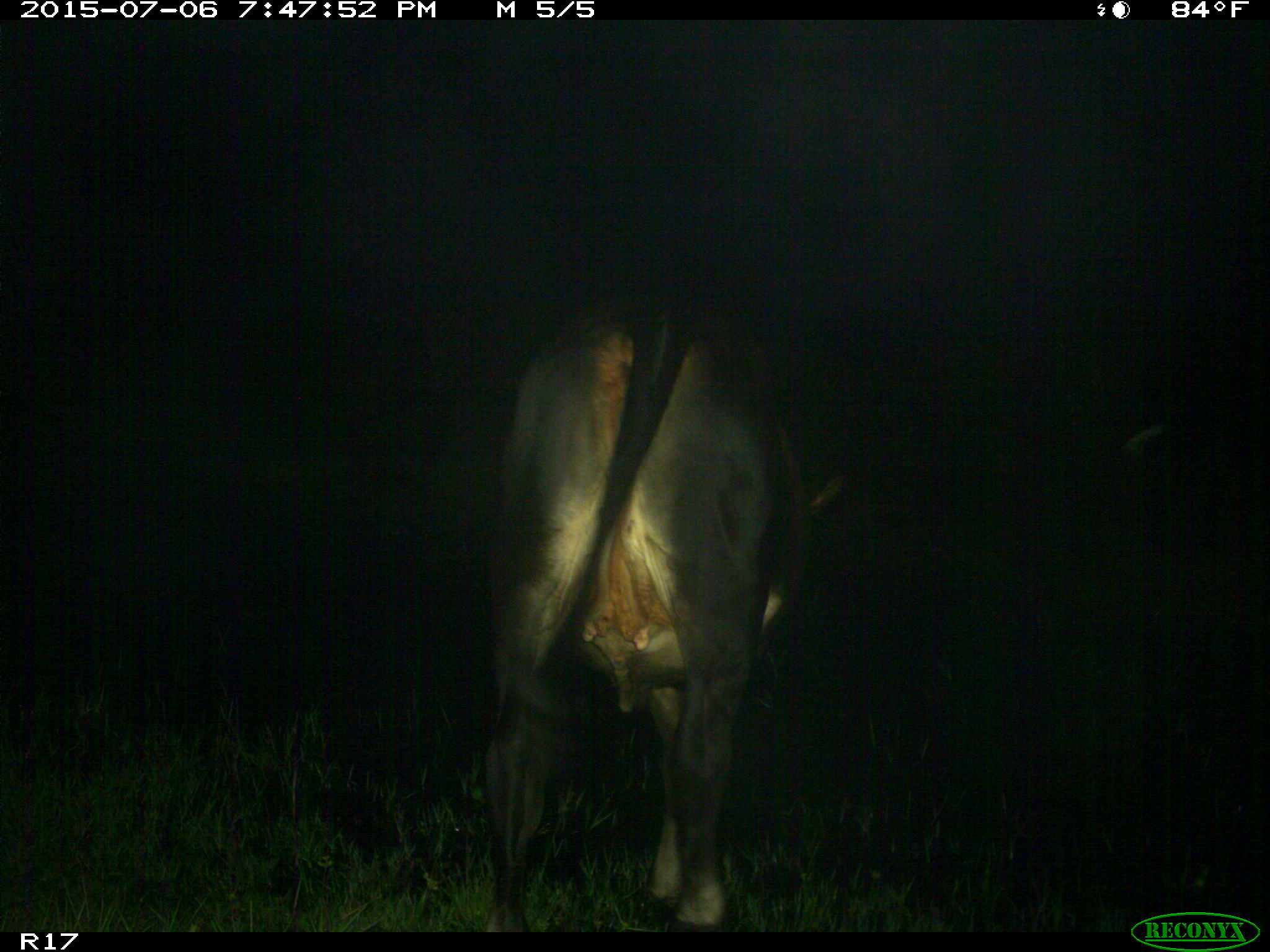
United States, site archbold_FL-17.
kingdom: Animalia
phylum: Chordata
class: Mammalia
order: Artiodactyla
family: Bovidae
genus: Bos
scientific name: Bos taurus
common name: domestic cow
Bos taurus (domestic cow).